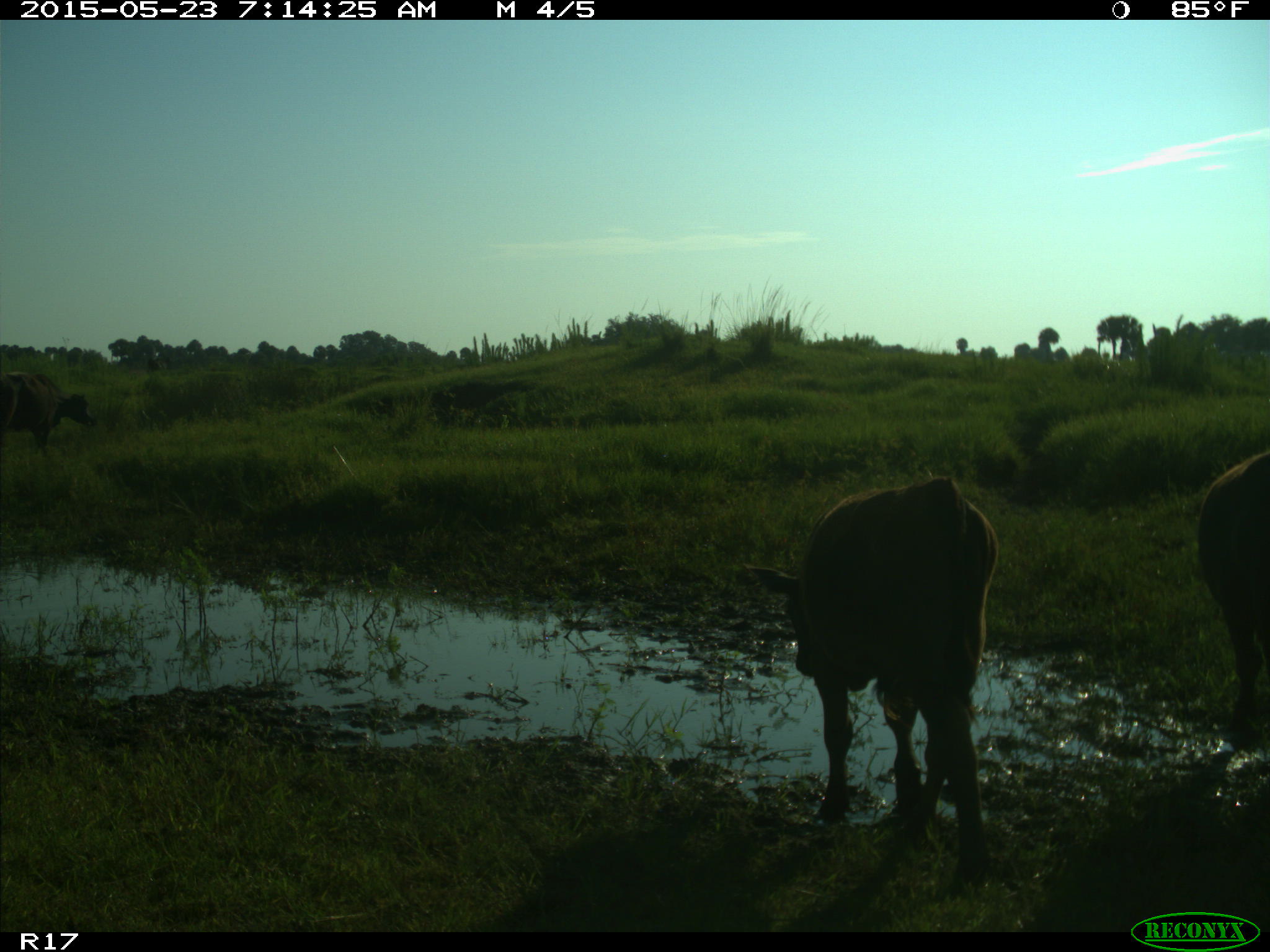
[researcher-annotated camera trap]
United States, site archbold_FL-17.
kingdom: Animalia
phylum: Chordata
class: Mammalia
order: Artiodactyla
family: Bovidae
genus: Bos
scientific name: Bos taurus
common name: domestic cow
Bos taurus (domestic cow).